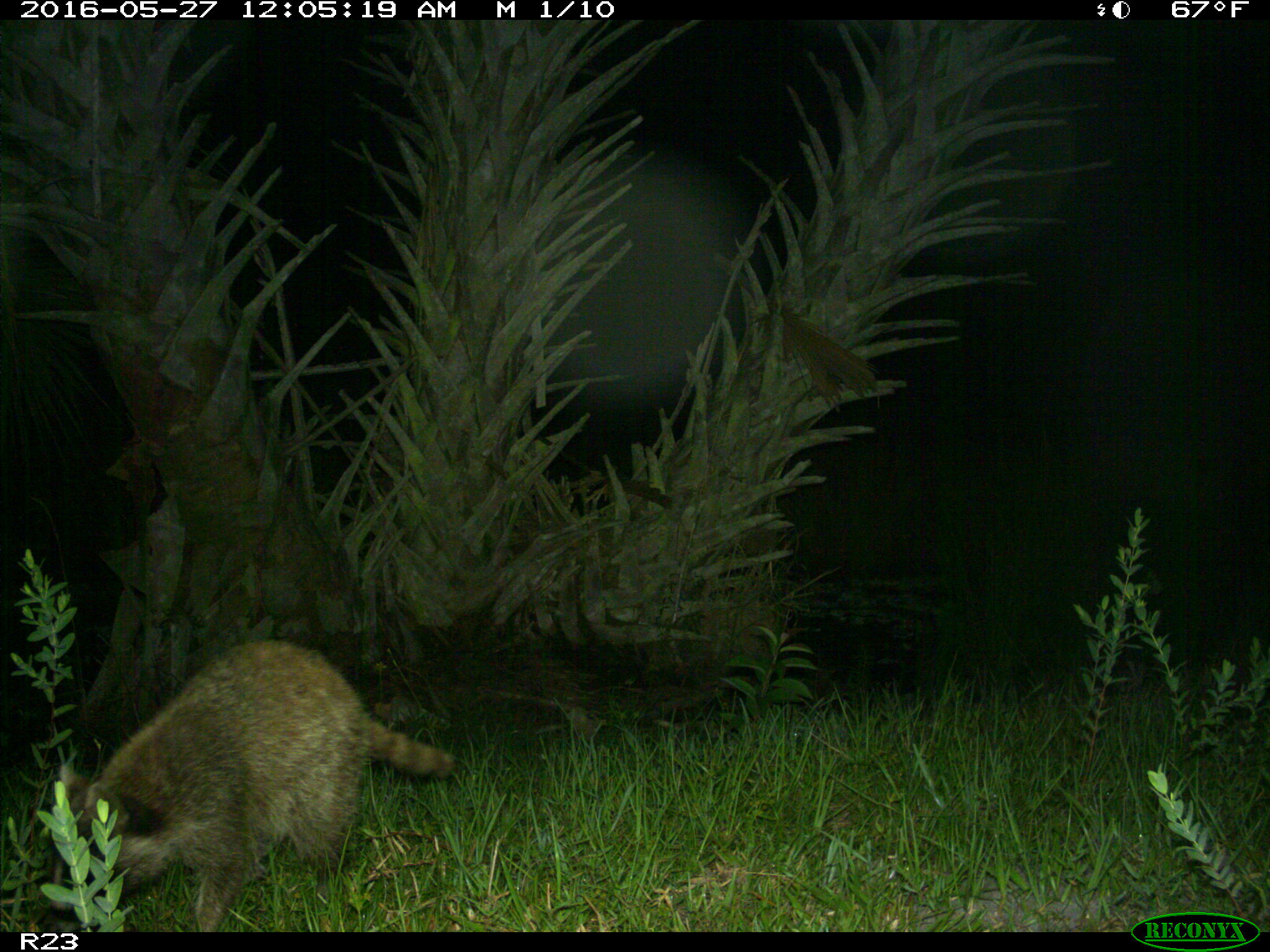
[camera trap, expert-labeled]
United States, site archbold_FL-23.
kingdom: Animalia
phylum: Chordata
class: Mammalia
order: Carnivora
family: Procyonidae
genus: Procyon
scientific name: Procyon lotor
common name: common raccoon